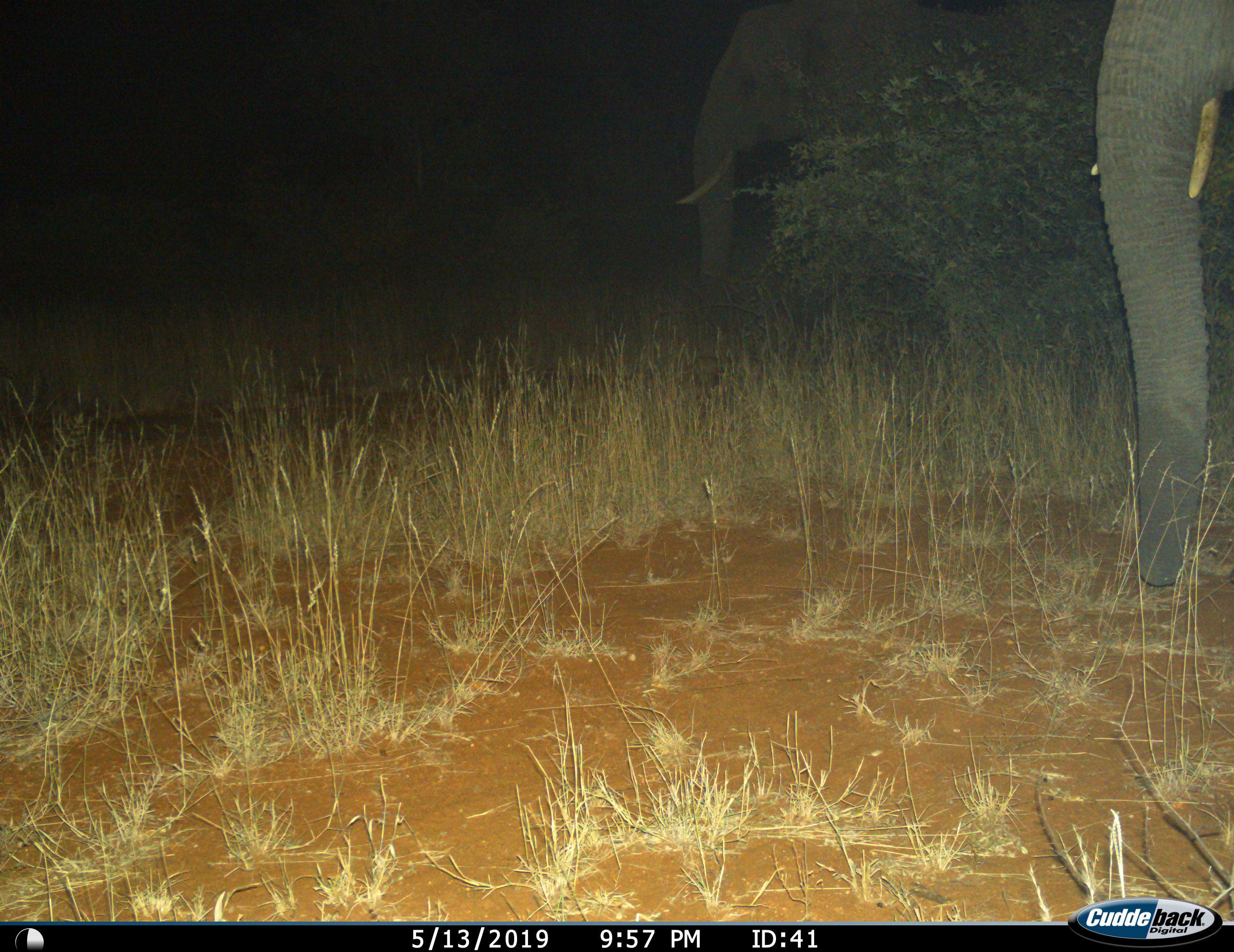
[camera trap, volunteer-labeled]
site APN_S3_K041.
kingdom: Animalia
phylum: Chordata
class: Mammalia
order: Proboscidea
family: Elephantidae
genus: Loxodonta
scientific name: Loxodonta africana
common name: african bush elephant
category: elephant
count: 2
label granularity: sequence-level